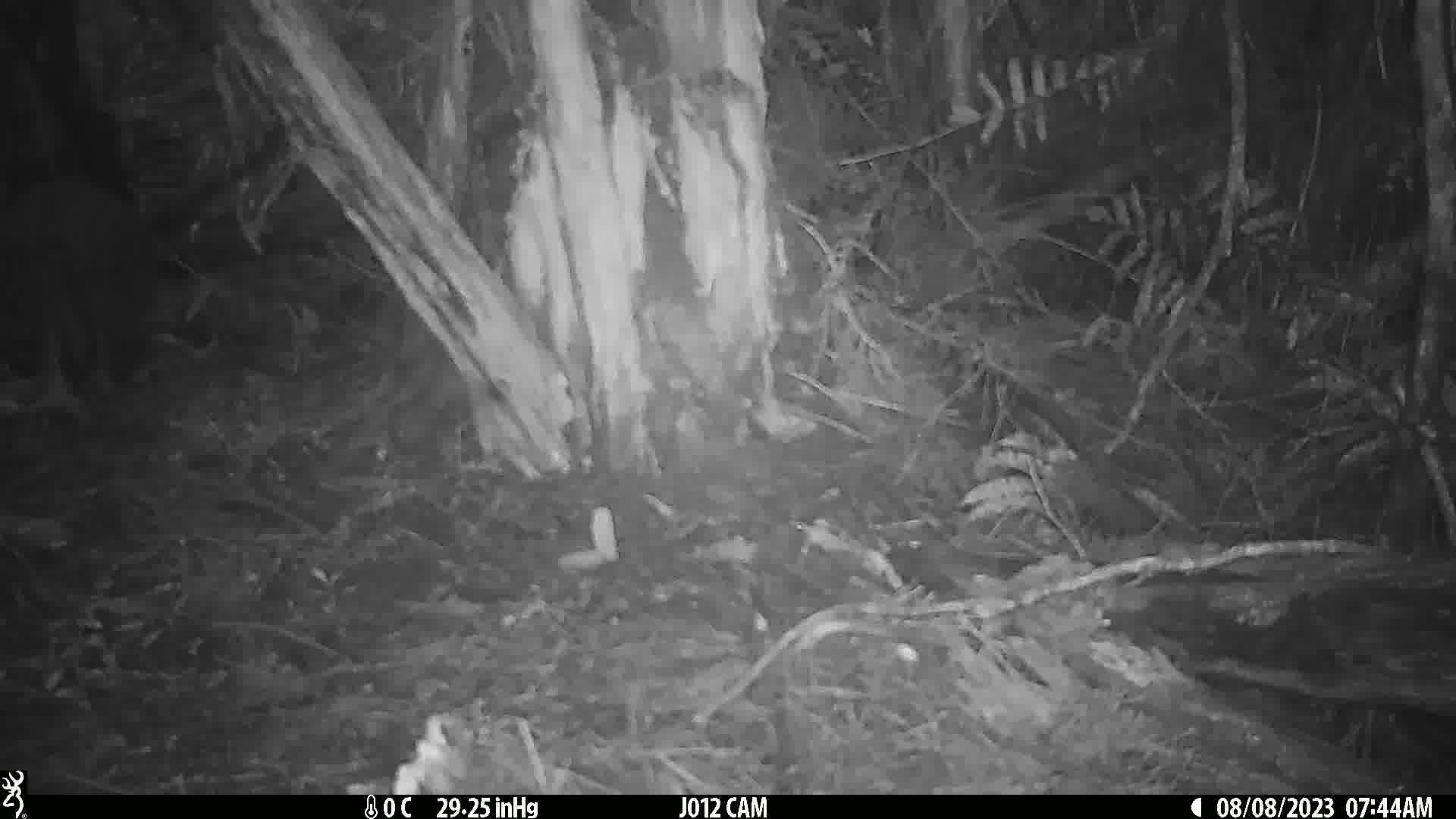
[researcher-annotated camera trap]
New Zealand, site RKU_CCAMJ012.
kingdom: Animalia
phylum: Chordata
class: Aves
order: Apterygiformes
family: Apterygidae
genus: Apteryx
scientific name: Apteryx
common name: kiwi